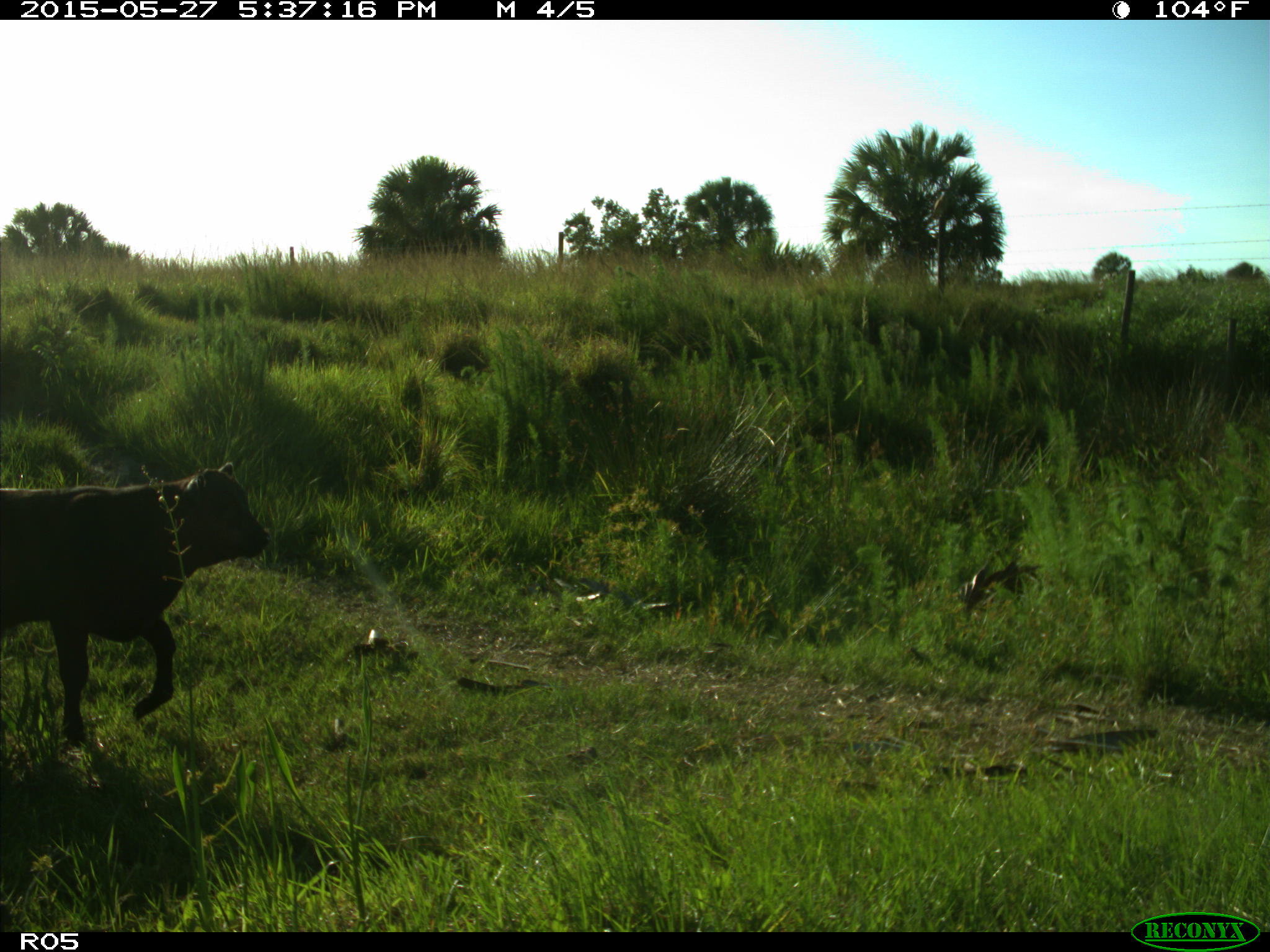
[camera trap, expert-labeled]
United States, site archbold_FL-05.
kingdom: Animalia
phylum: Chordata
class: Mammalia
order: Artiodactyla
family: Bovidae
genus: Bos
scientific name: Bos taurus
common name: domestic cow